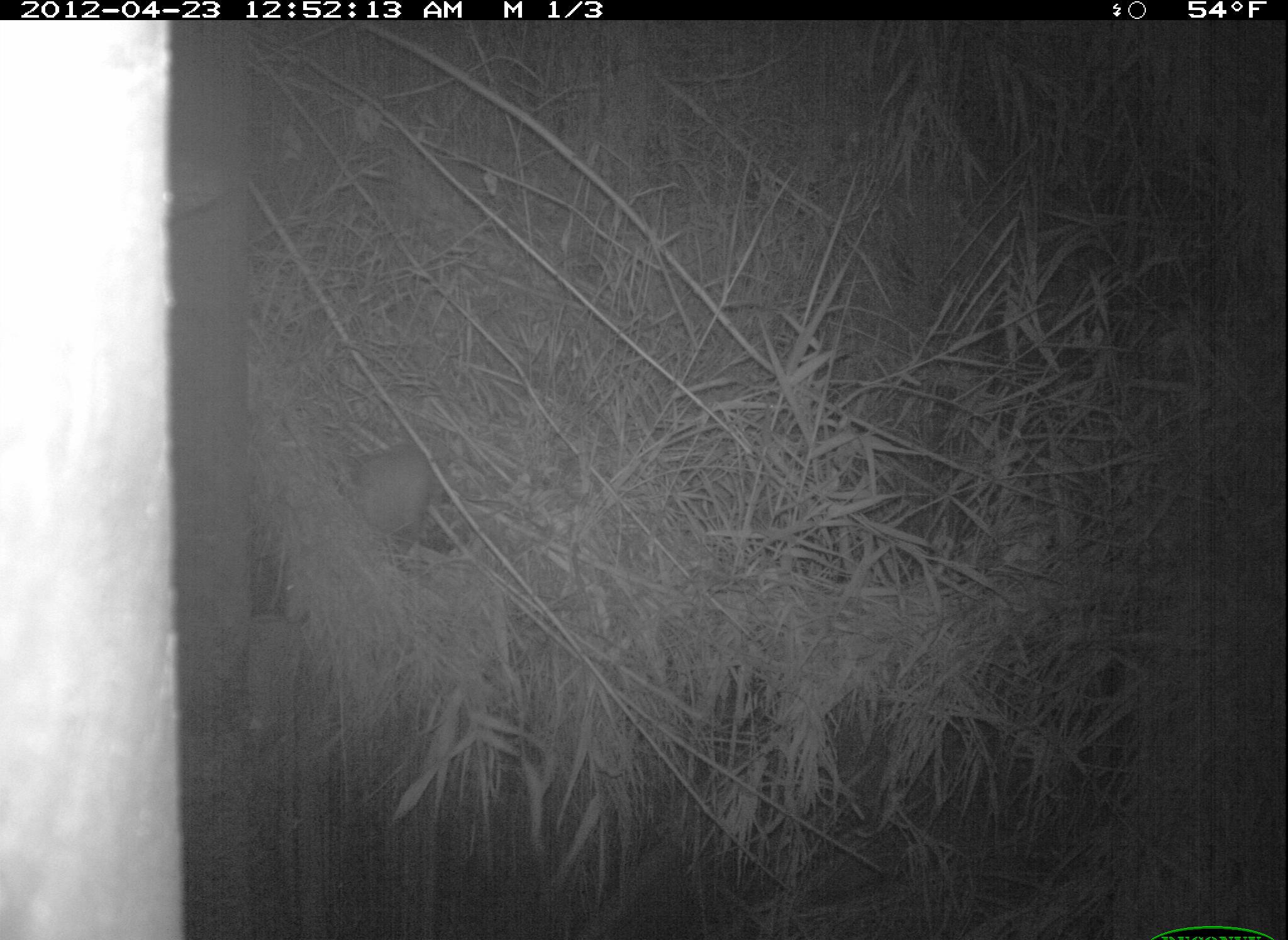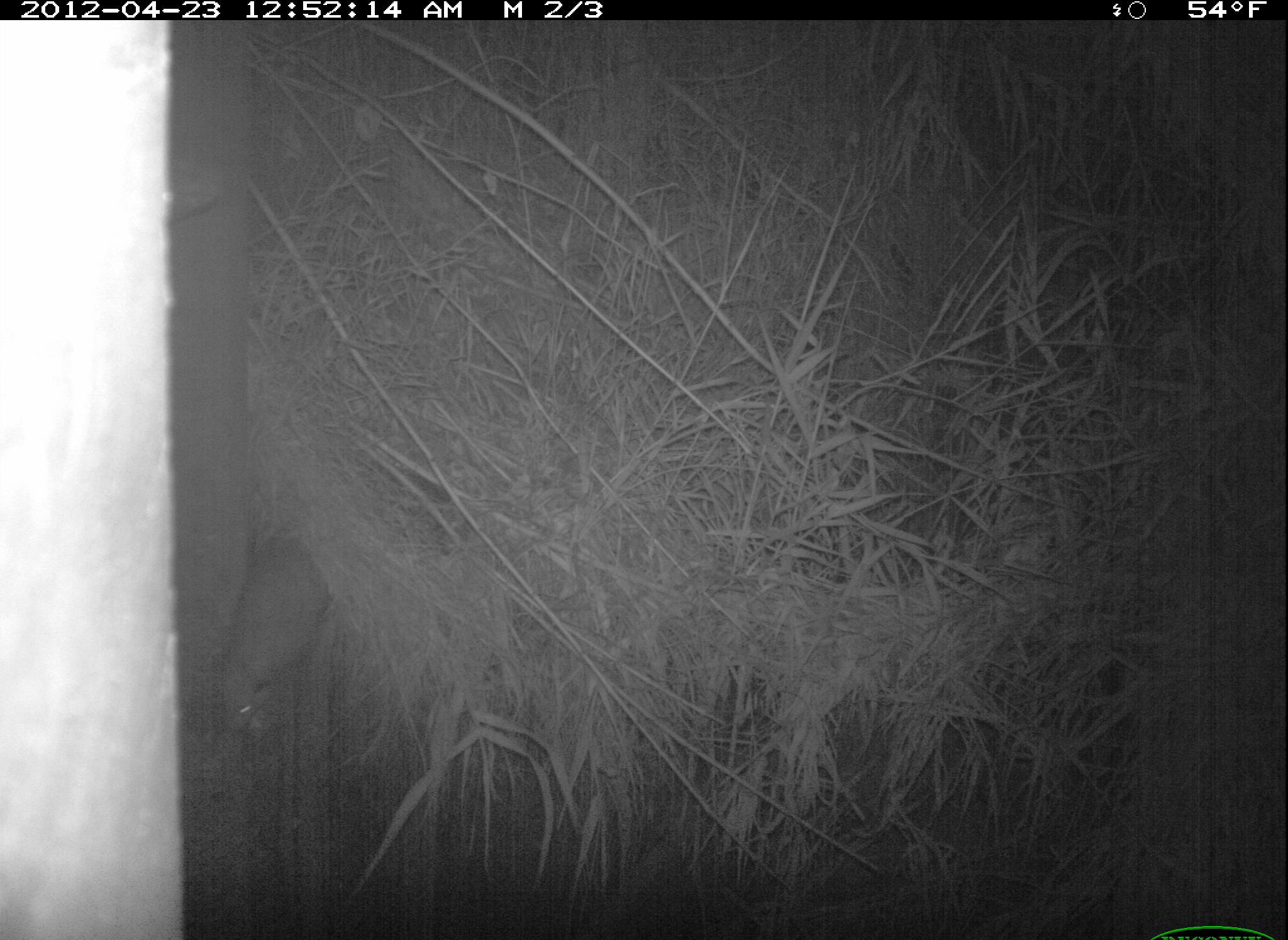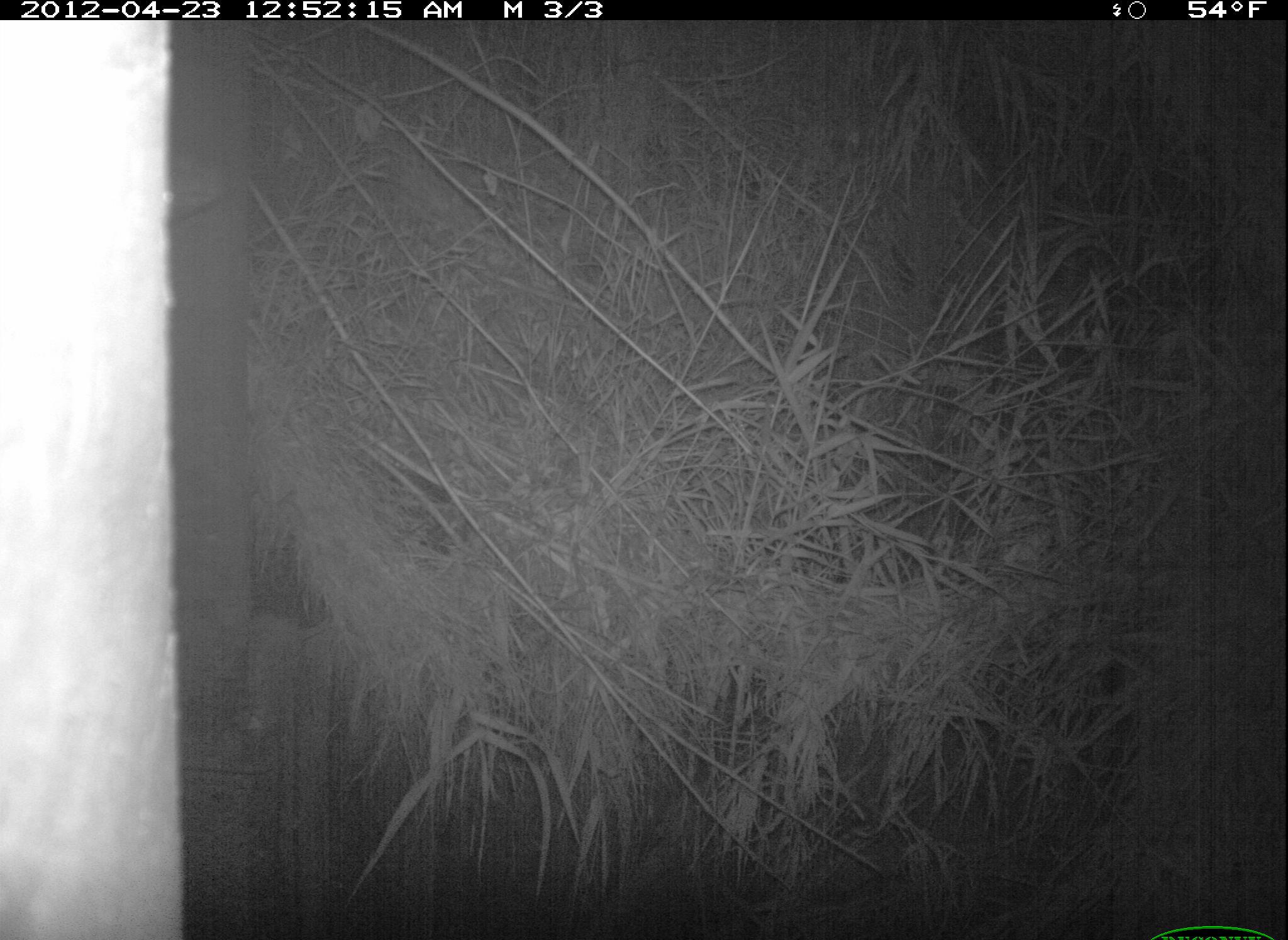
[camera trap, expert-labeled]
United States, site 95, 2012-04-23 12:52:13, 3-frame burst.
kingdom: Animalia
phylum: Chordata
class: Mammalia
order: Didelphimorphia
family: Didelphidae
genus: Didelphis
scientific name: Didelphis virginiana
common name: virginia opossum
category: opossum